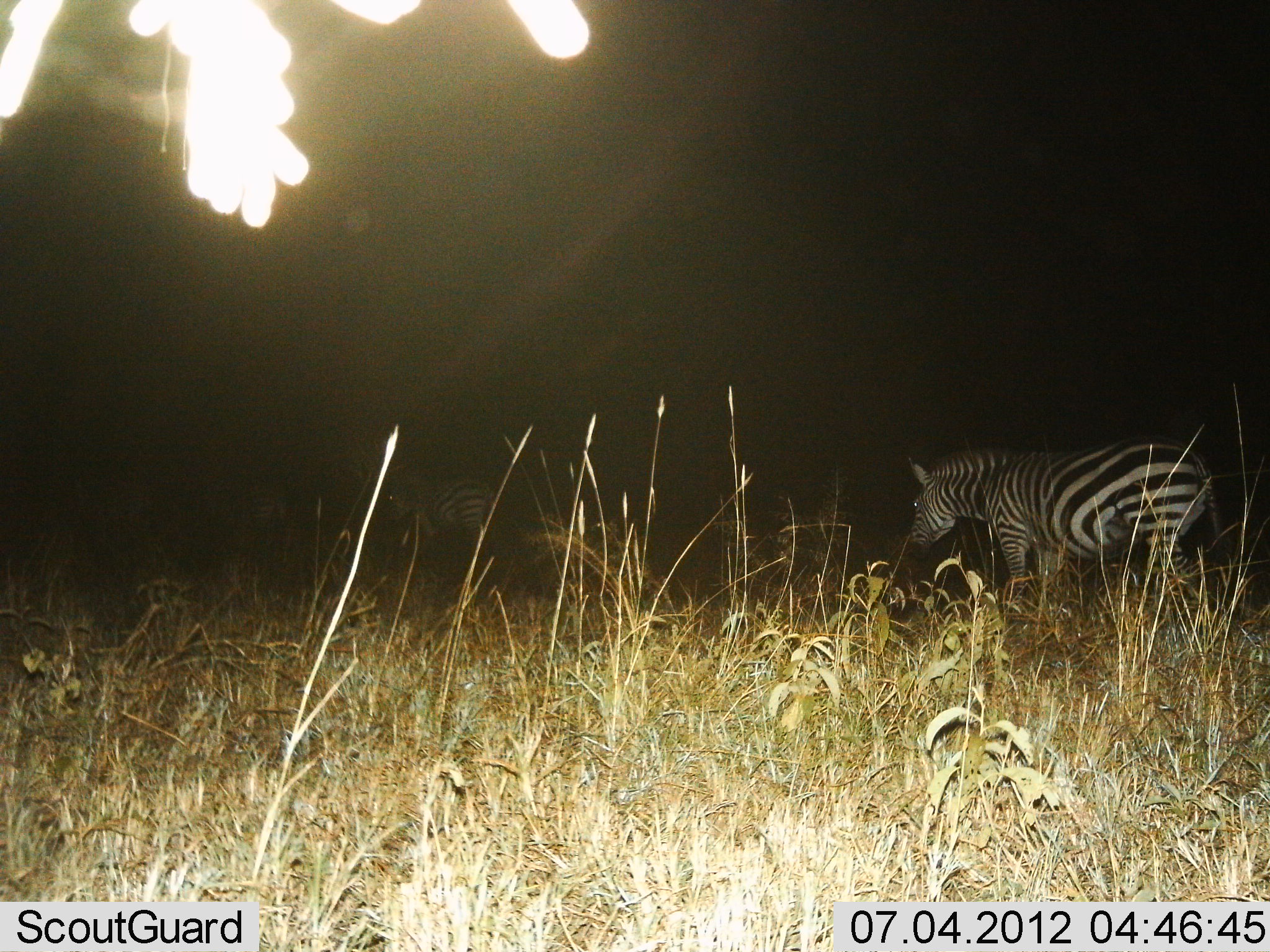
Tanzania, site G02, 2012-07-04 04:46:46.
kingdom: Animalia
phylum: Chordata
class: Mammalia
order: Perissodactyla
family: Equidae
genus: Equus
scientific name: Equus quagga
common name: plains zebra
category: zebra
Zebra (plains zebra) (Equus quagga), count 2. Behavior (volunteer vote fractions): standing 70%, resting 0%, moving 30%, interacting 0%. Young present (vote fraction): 0%. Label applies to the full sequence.